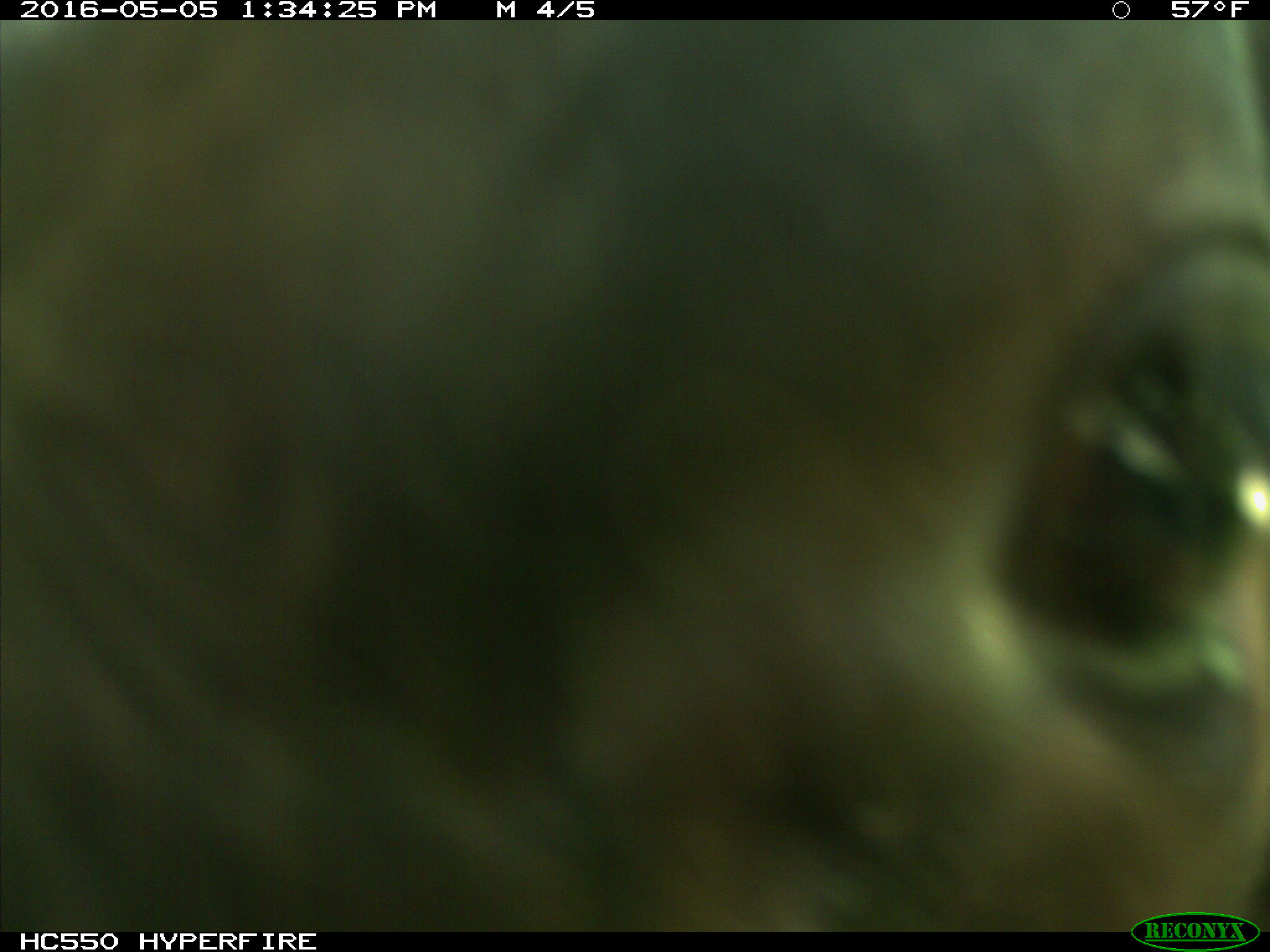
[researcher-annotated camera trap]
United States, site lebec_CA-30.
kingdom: Animalia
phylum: Chordata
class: Mammalia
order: Artiodactyla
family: Bovidae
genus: Bos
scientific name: Bos taurus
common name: domestic cow